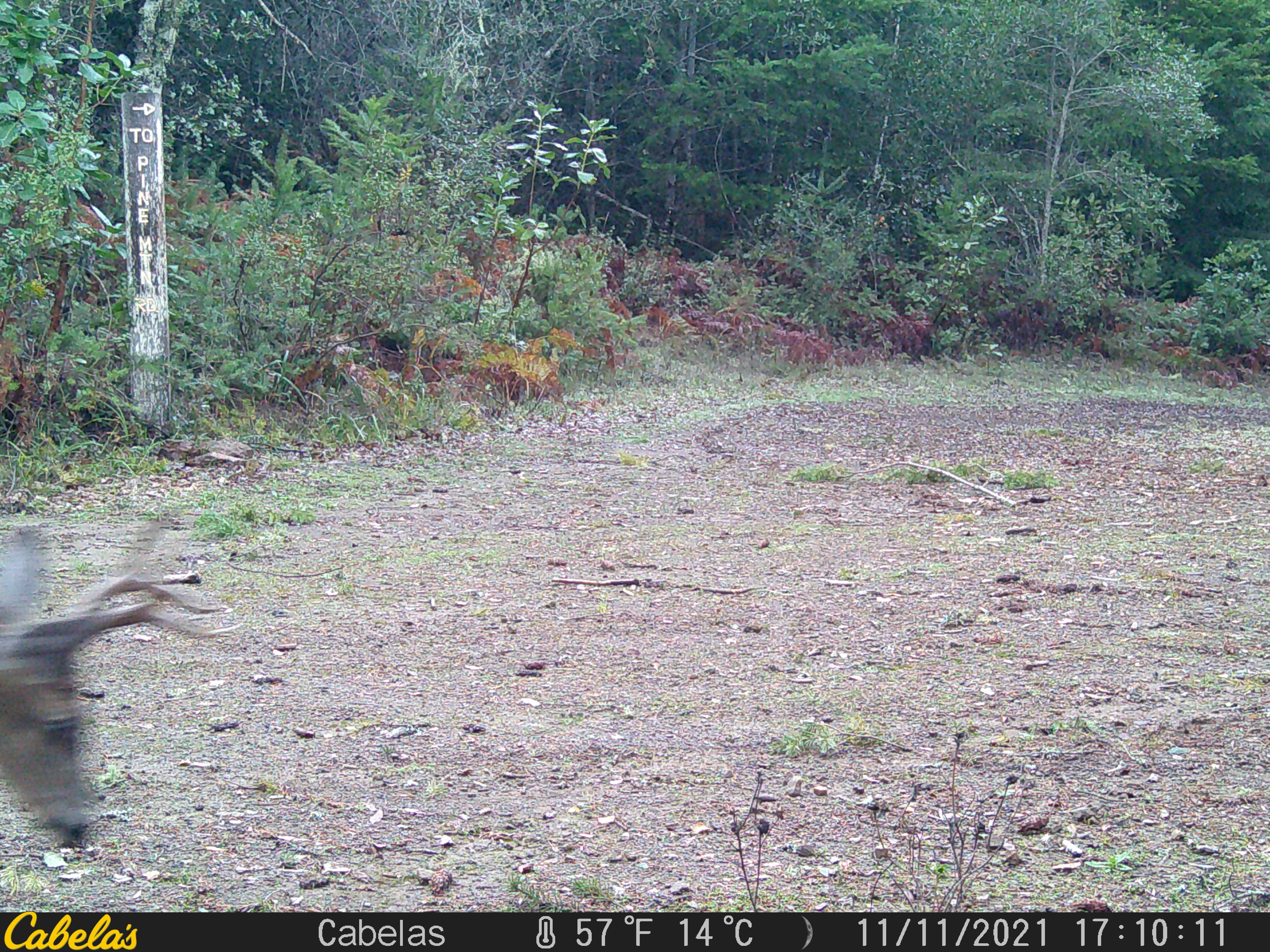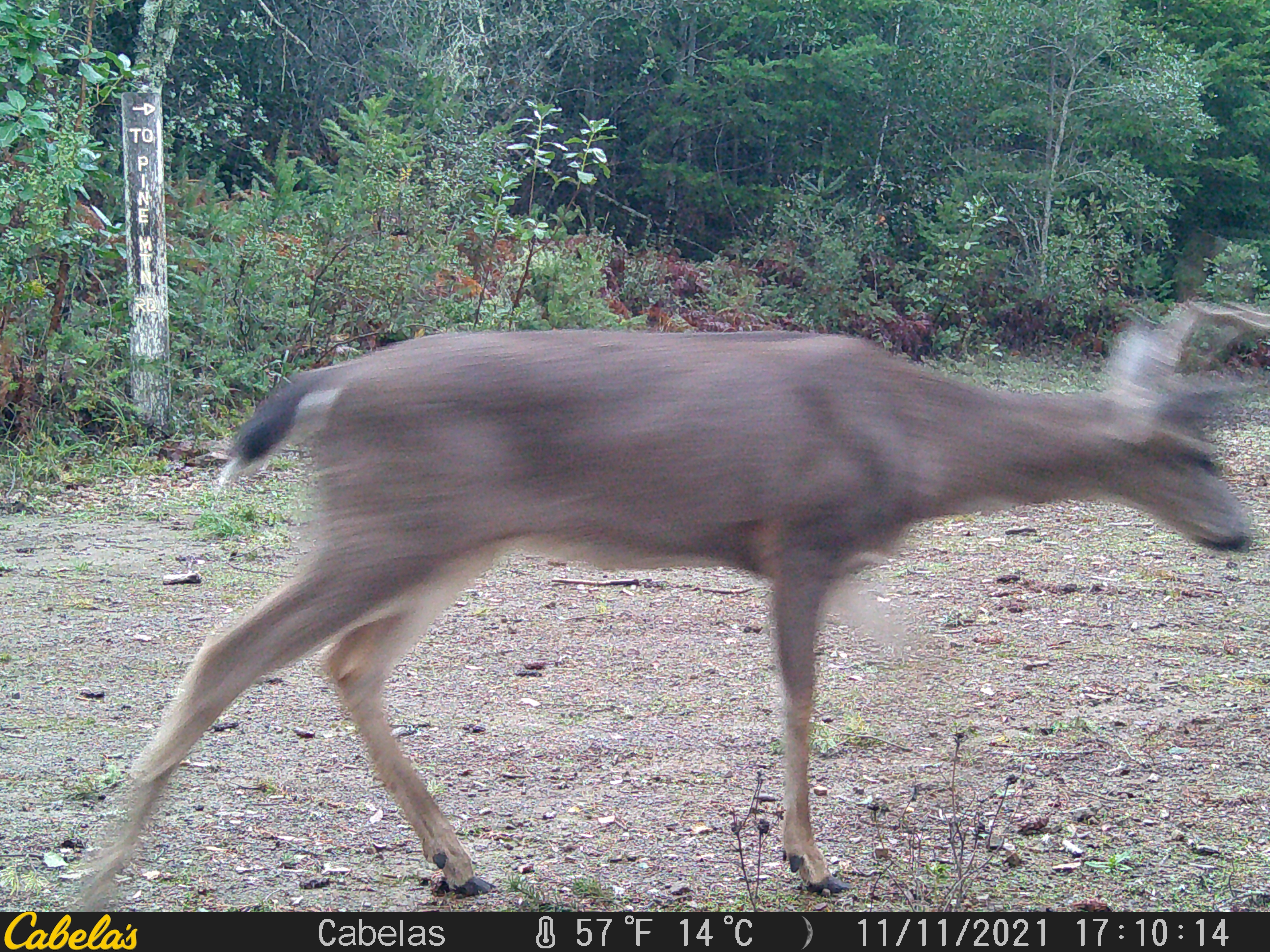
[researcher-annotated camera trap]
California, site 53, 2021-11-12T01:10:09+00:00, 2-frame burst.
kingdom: Animalia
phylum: Chordata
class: Mammalia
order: Artiodactyla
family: Cervidae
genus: Odocoileus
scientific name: Odocoileus hemionus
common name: mule deer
Mule deer (Odocoileus hemionus).